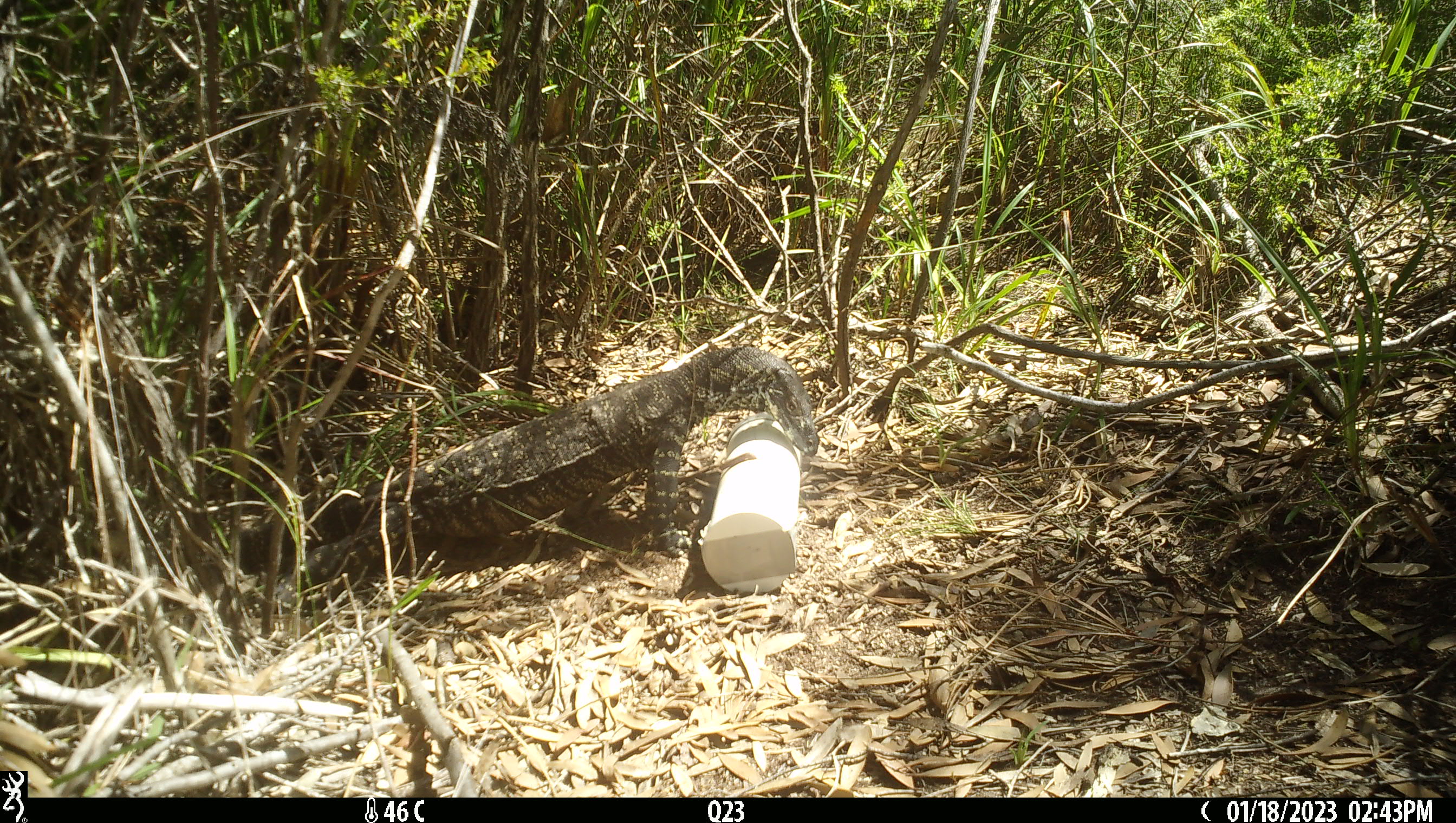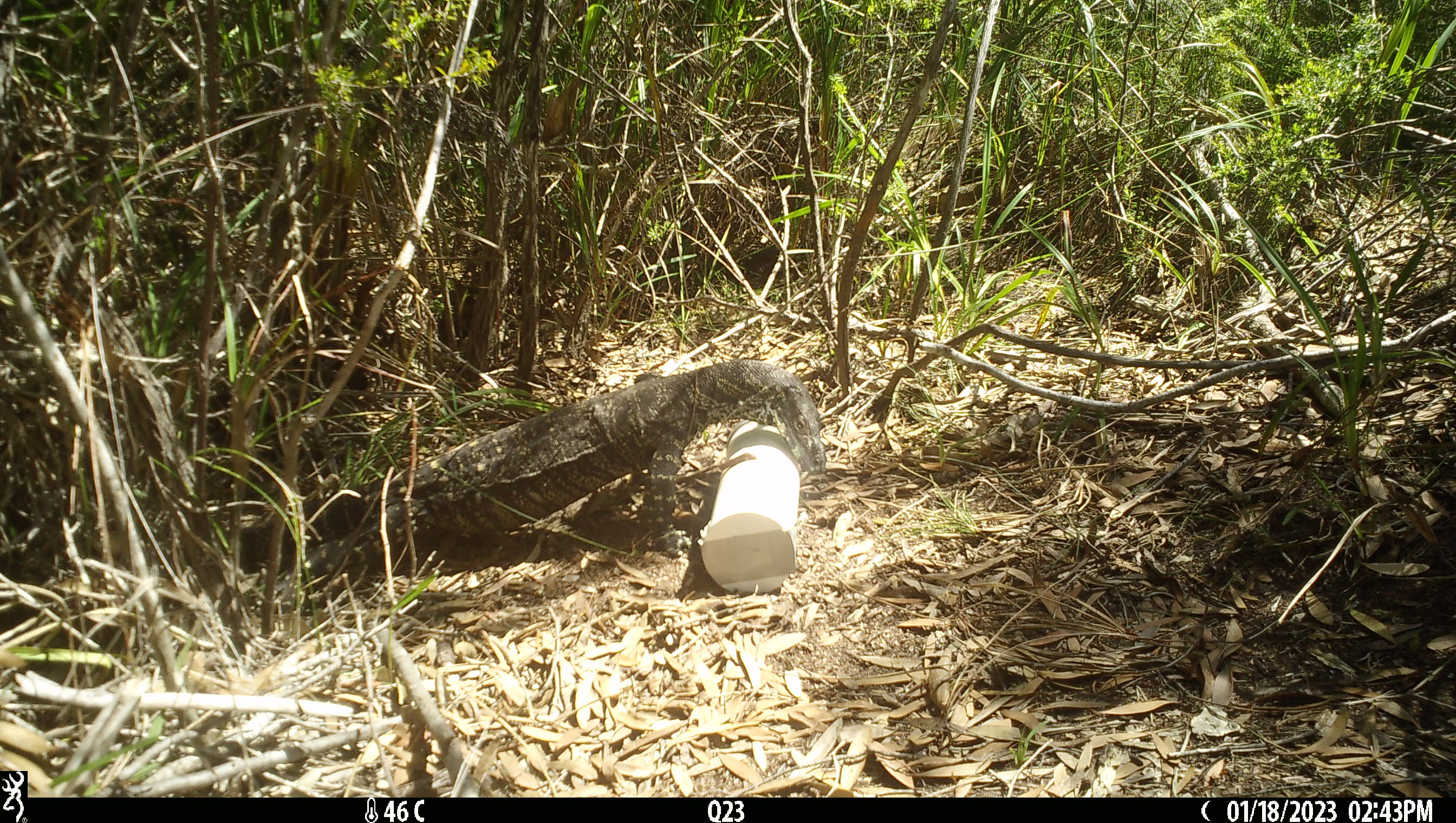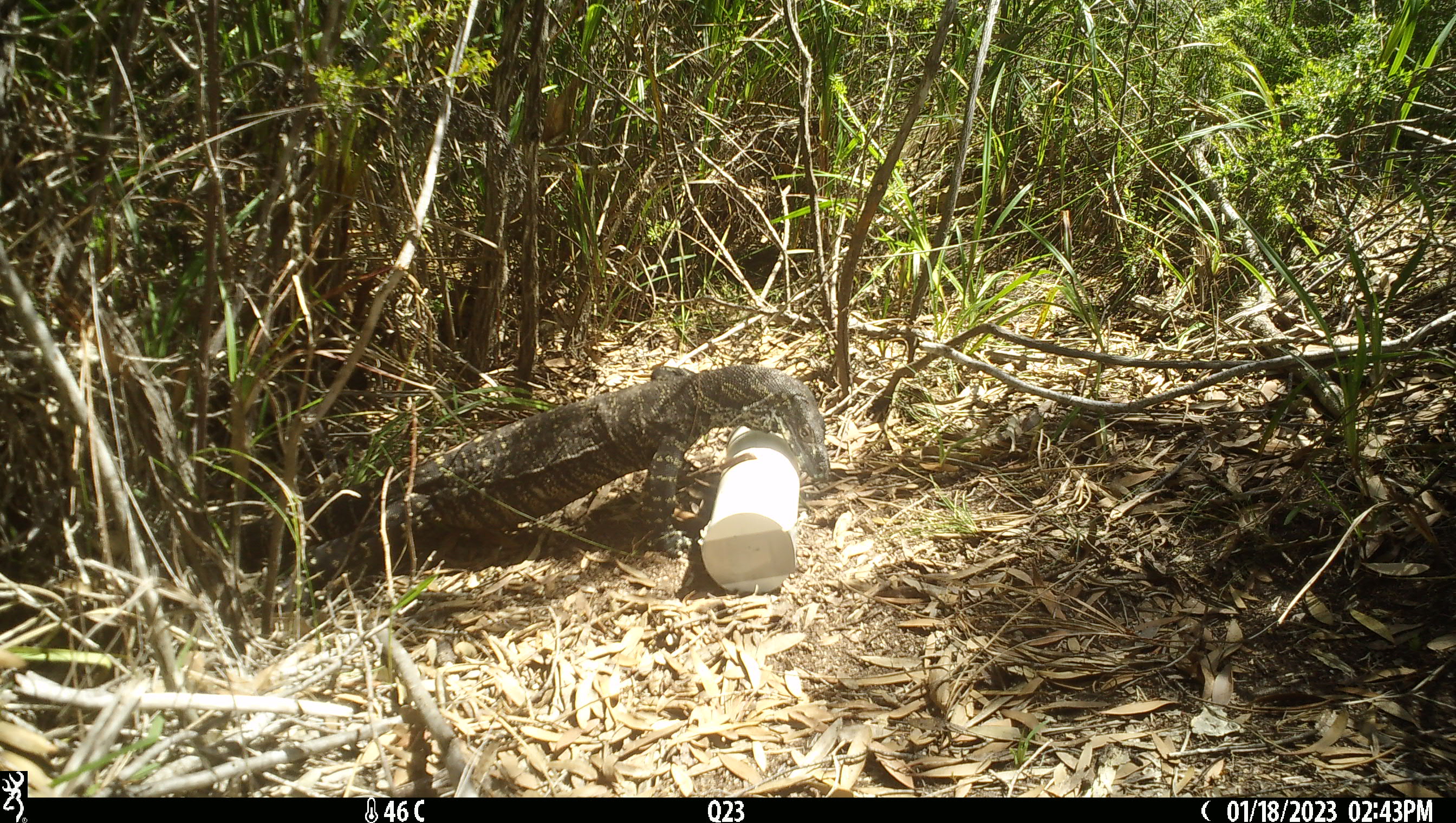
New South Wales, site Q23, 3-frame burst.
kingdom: Animalia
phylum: Chordata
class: Reptilia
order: Squamata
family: Varanidae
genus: Varanus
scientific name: Varanus varius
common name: lace monitor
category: goanna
Goanna (lace monitor) (Varanus varius).